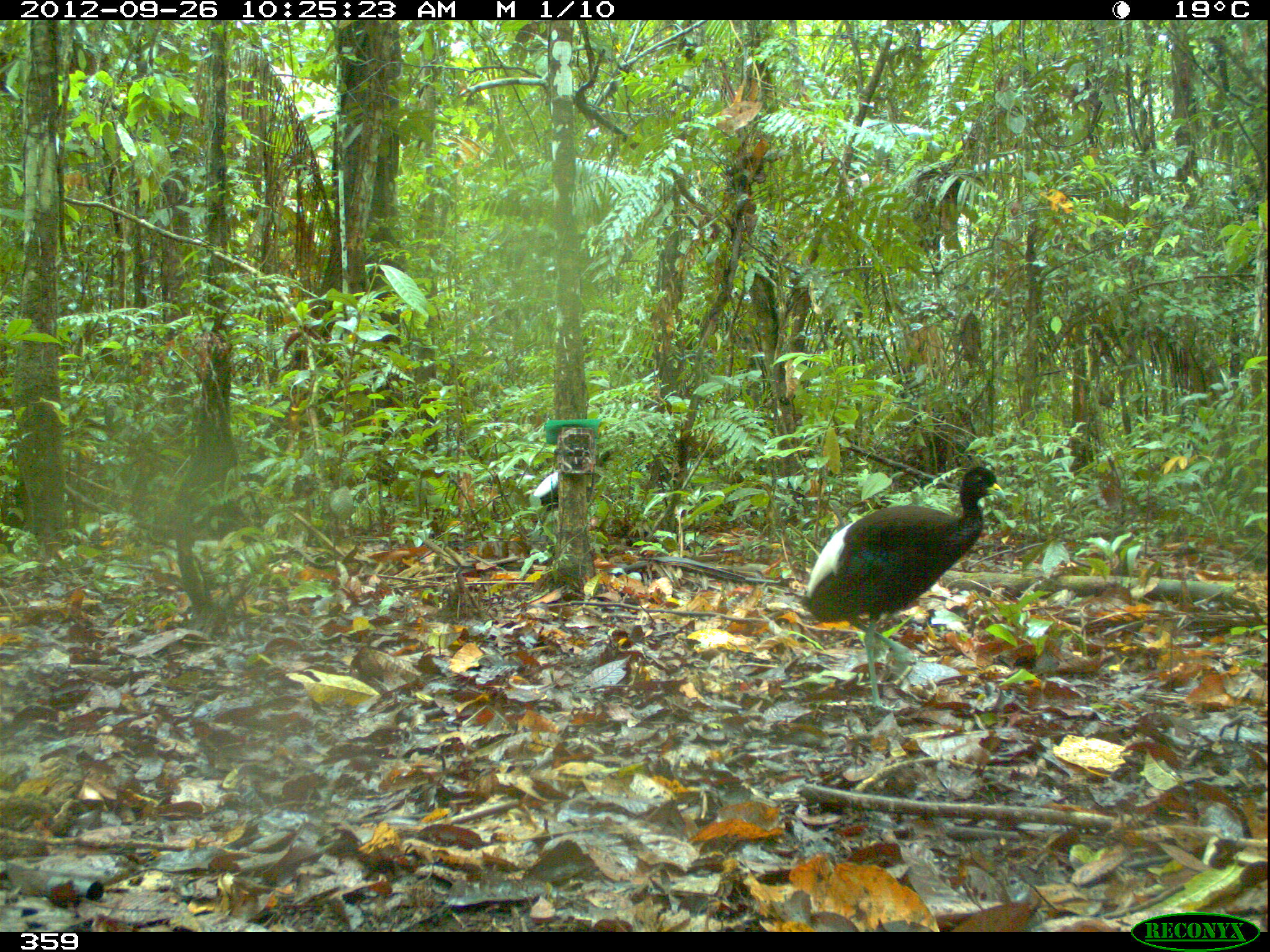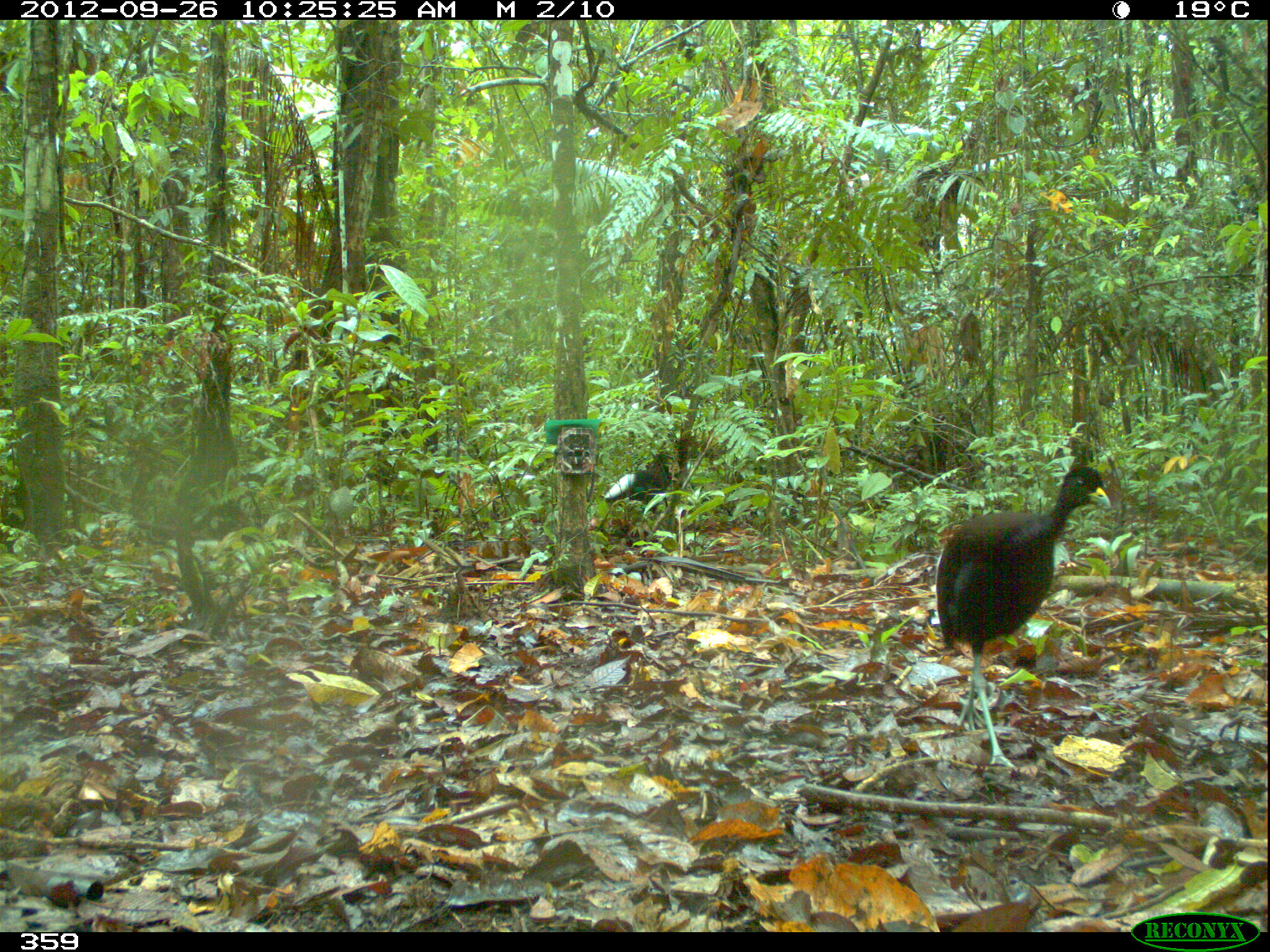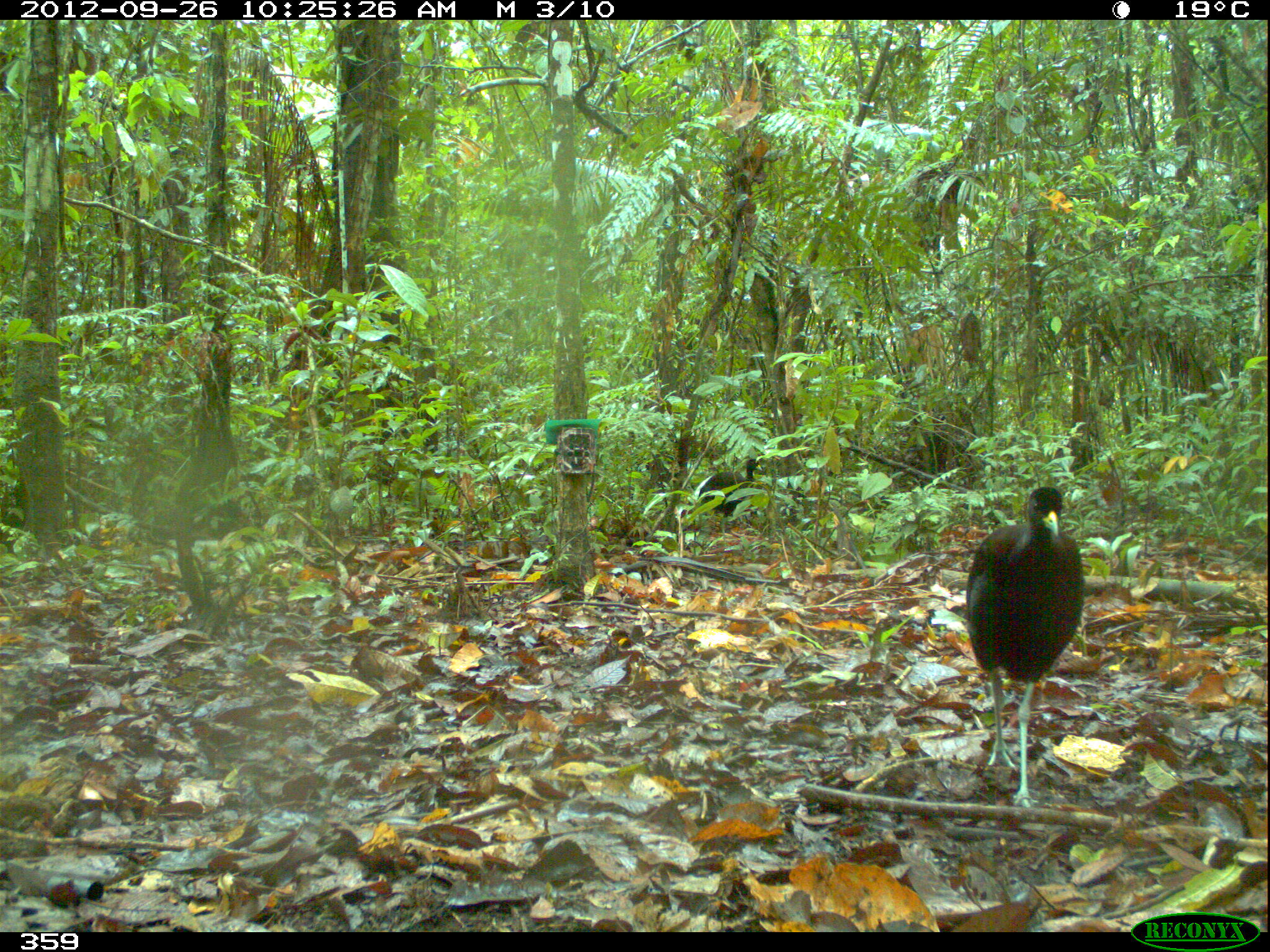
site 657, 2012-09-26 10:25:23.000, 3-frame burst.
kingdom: Animalia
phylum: Chordata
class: Aves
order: Gruiformes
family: Psophiidae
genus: Psophia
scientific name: Psophia leucoptera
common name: pale-winged trumpeter